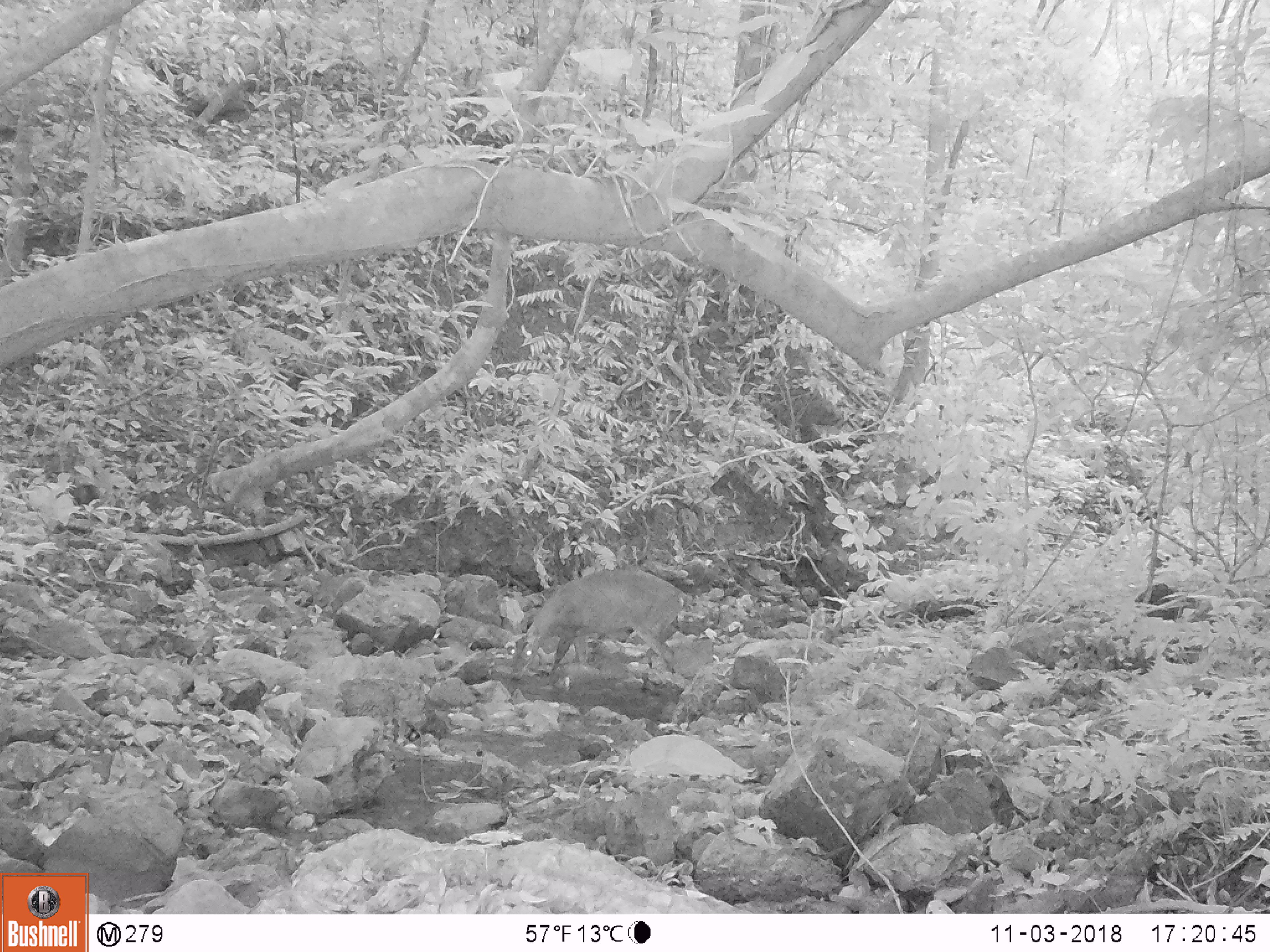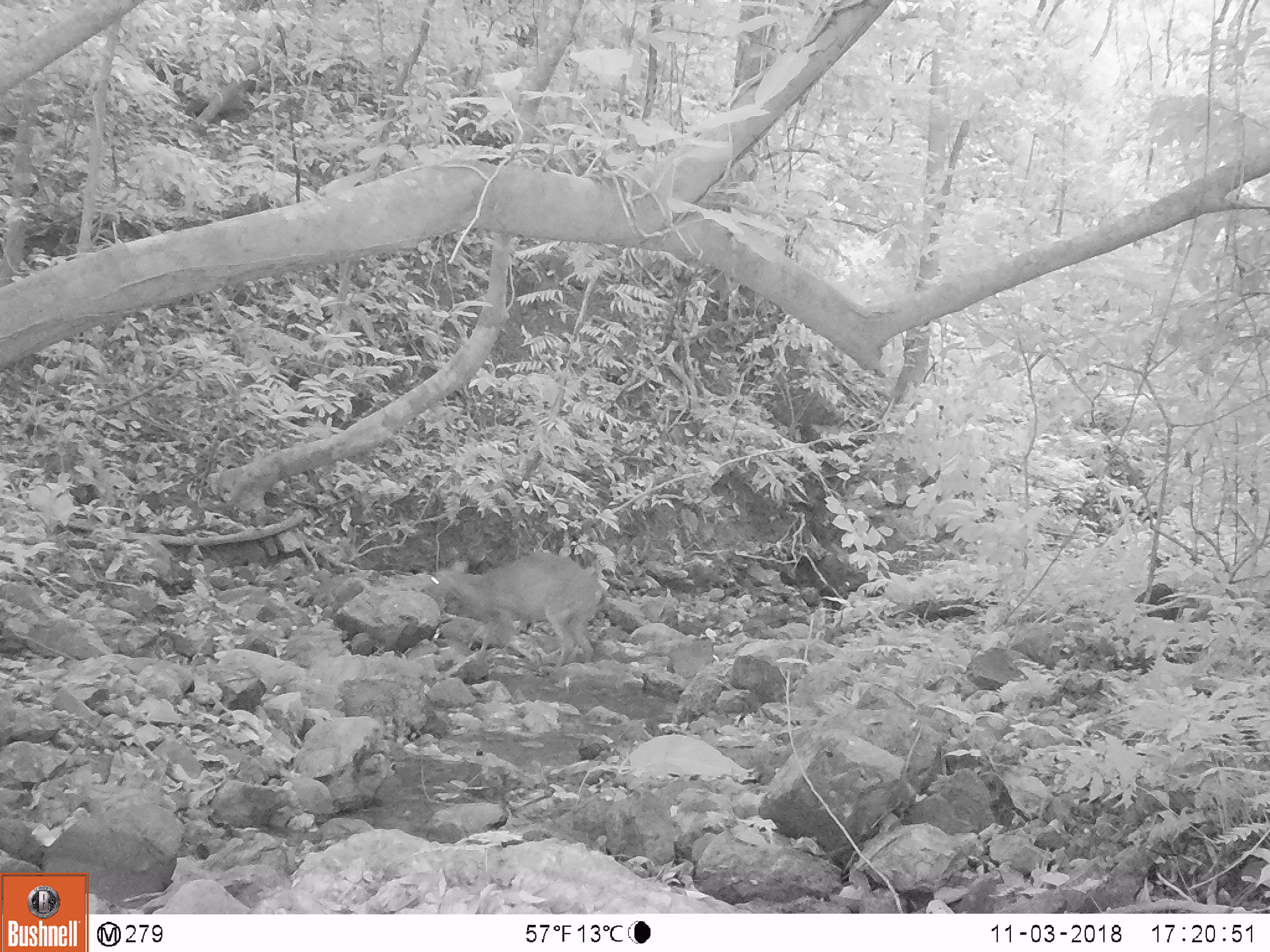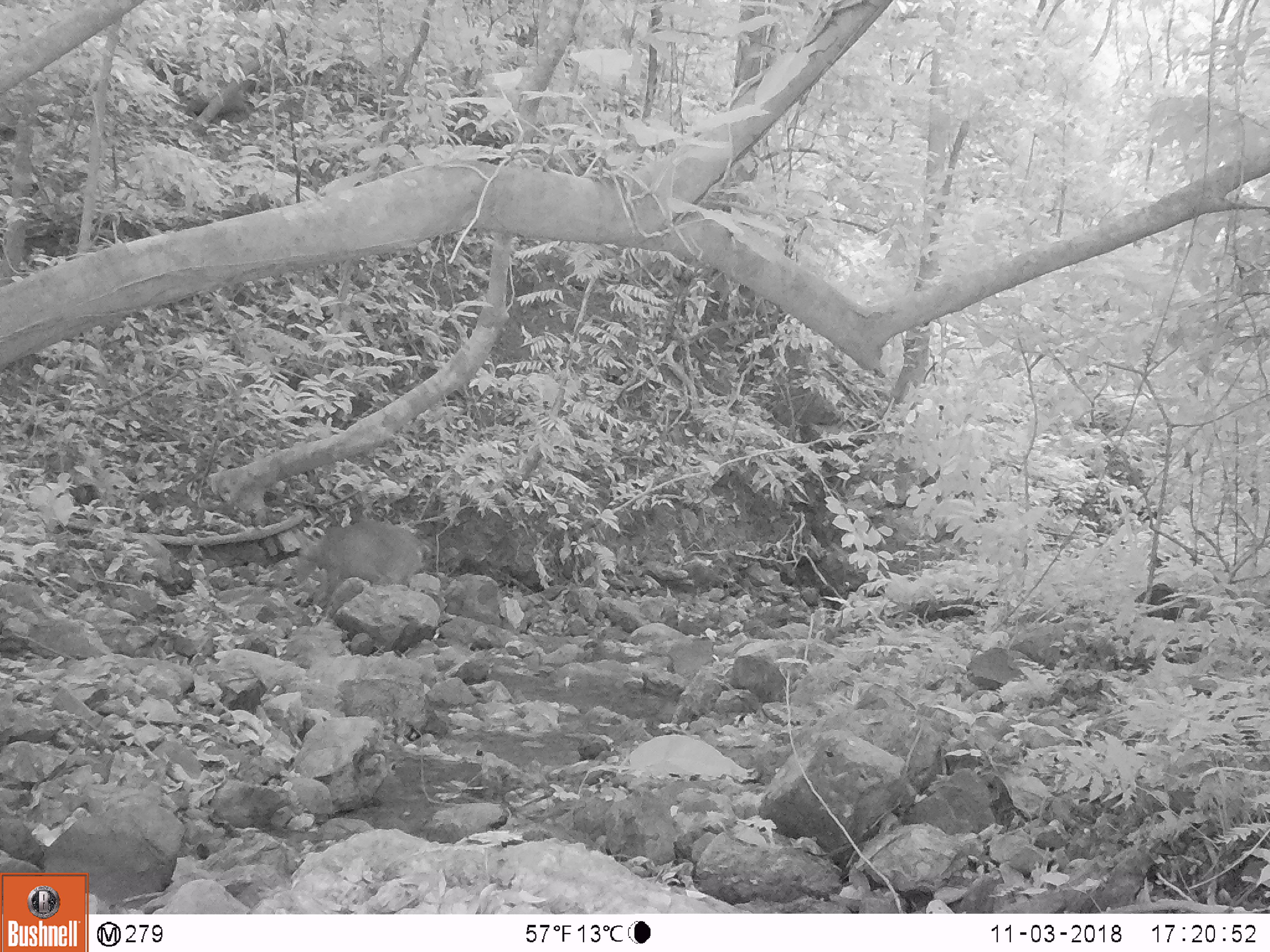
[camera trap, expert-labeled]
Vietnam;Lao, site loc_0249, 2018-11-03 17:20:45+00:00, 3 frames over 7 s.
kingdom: Animalia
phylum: Chordata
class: Mammalia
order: Artiodactyla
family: Cervidae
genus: Muntiacus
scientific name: Muntiacus vuquangensis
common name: large-antlered muntjac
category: large antlered muntjac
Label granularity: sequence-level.